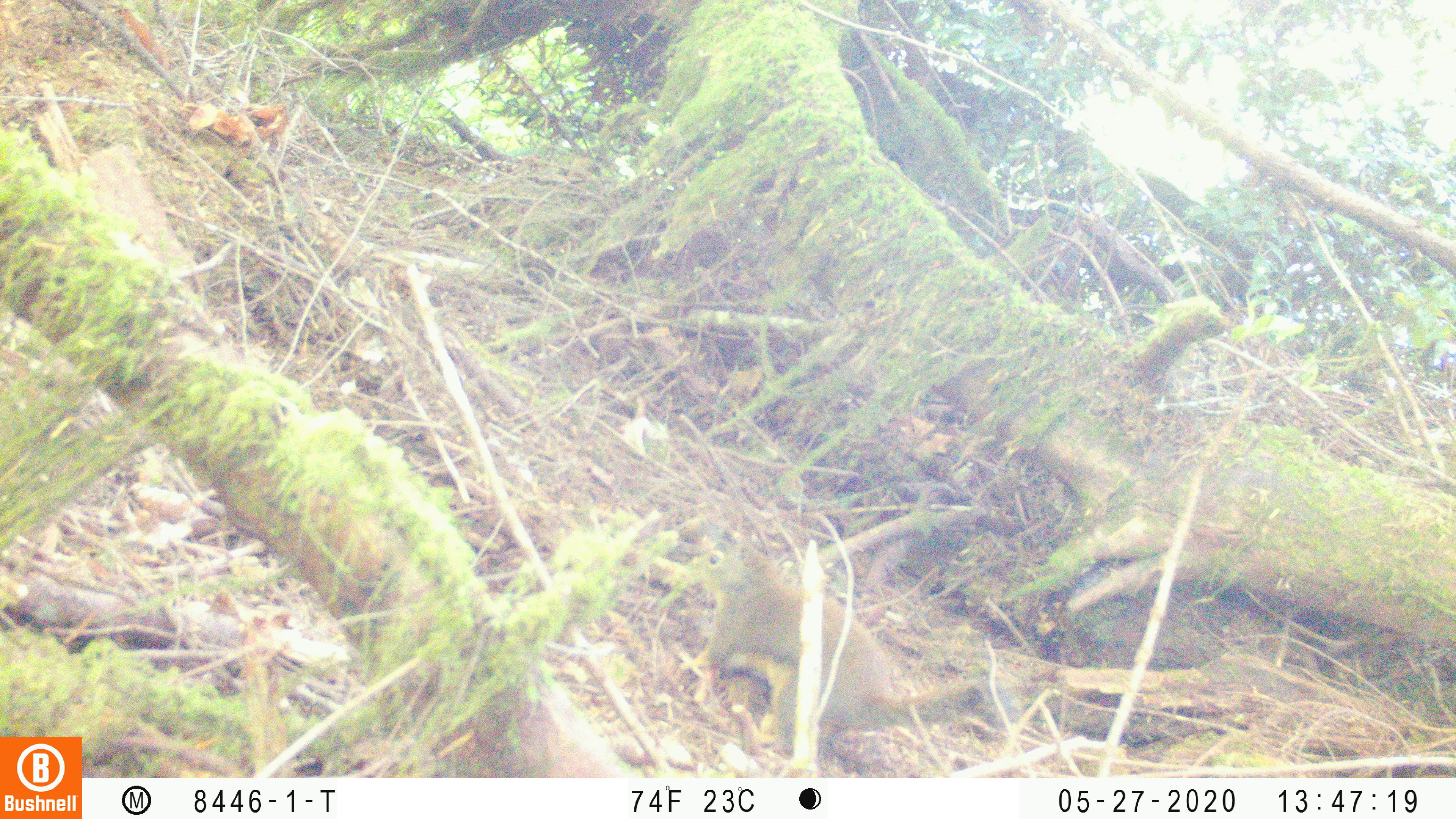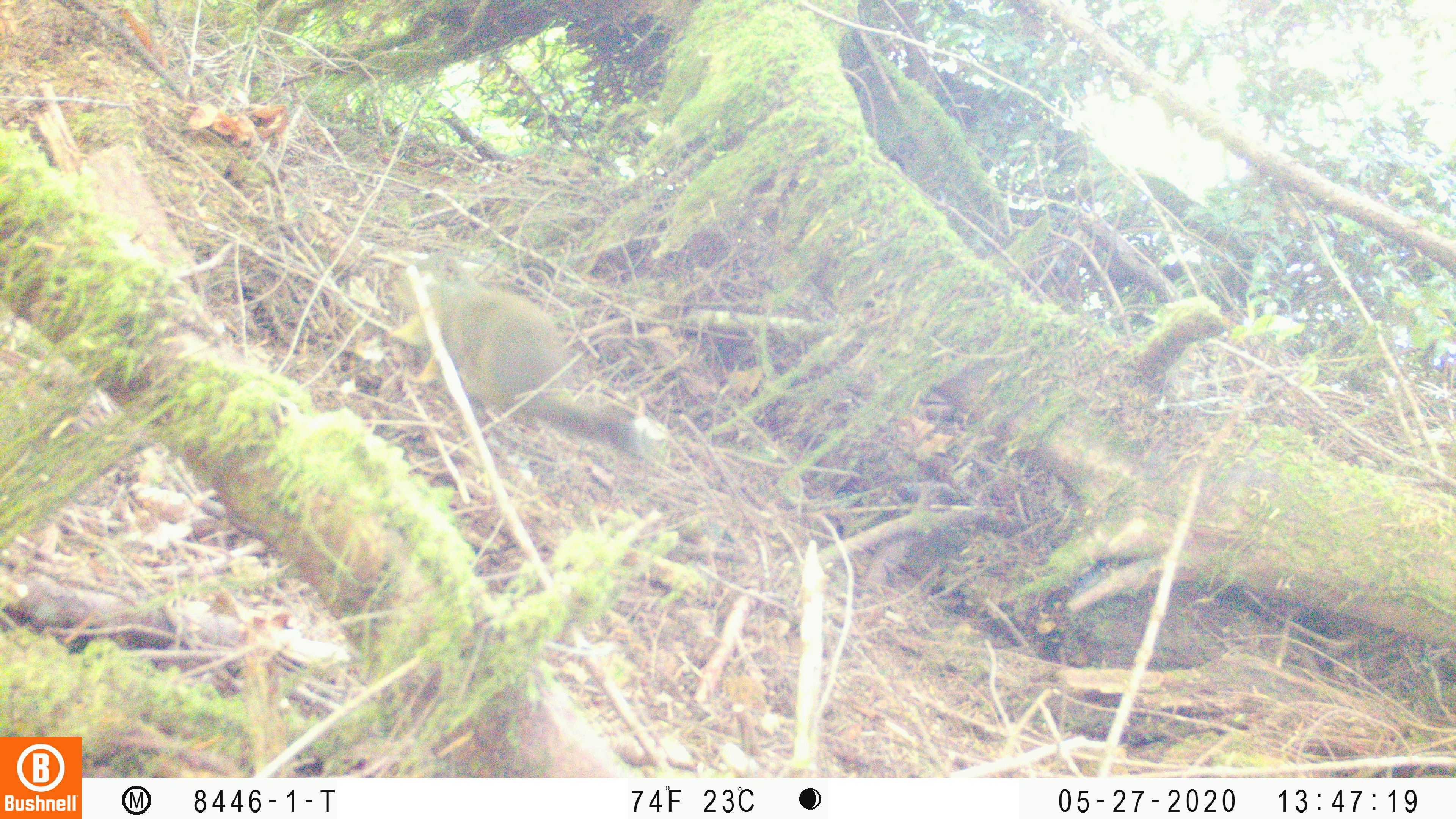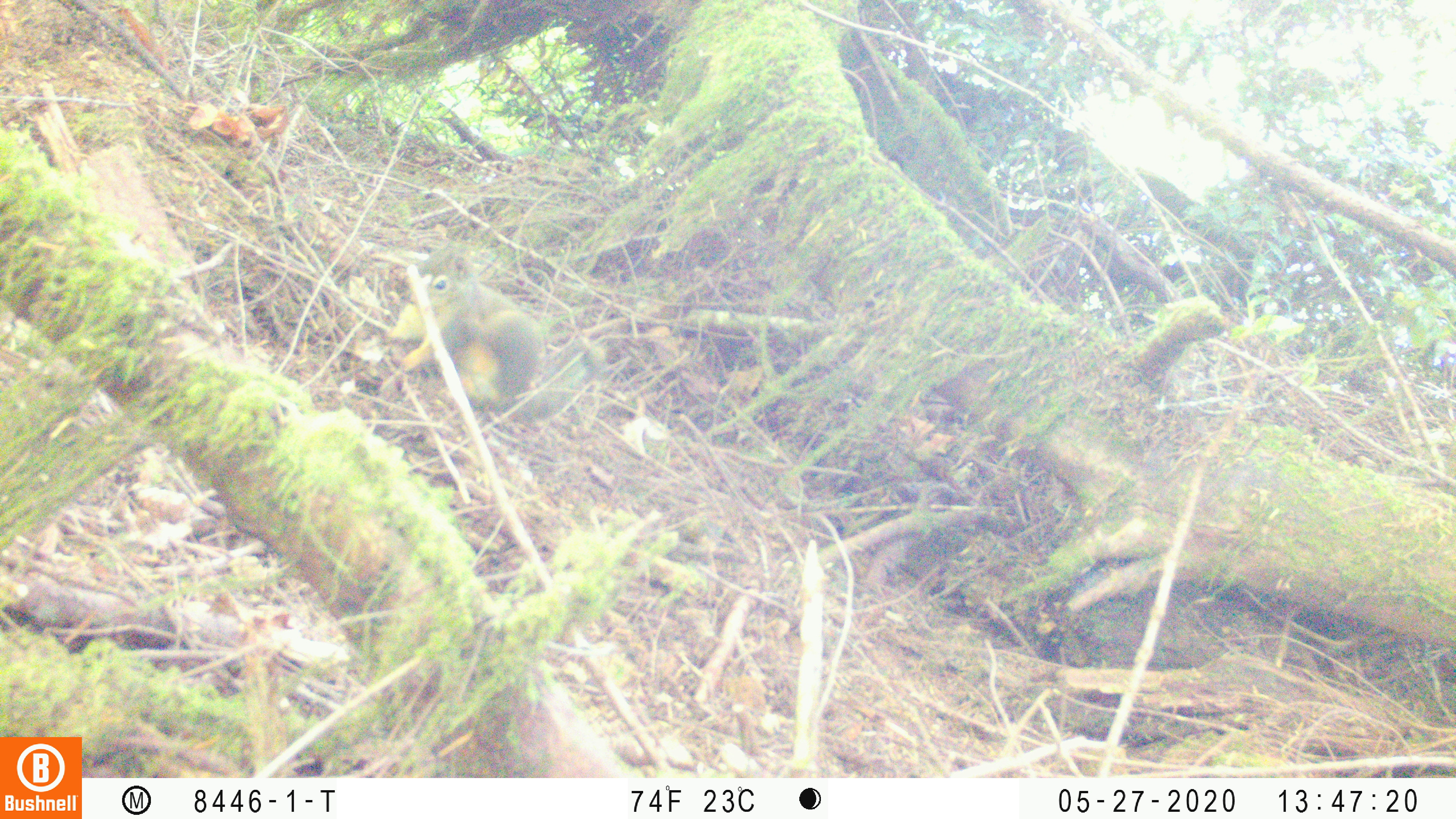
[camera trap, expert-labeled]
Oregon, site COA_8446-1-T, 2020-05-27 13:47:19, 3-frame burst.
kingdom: Animalia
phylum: Chordata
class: Mammalia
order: Rodentia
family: Sciuridae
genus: Tamiasciurus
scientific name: Tamiasciurus douglasii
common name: douglas squirrel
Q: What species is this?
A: Douglas squirrel (Tamiasciurus douglasii).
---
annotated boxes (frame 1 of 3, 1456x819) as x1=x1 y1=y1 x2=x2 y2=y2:
douglas squirrel: x1=693 y1=531 x2=987 y2=745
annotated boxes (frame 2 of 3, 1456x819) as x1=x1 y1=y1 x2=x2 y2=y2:
douglas squirrel: x1=381 y1=266 x2=648 y2=452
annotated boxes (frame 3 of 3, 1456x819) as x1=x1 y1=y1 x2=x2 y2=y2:
douglas squirrel: x1=382 y1=253 x2=578 y2=418